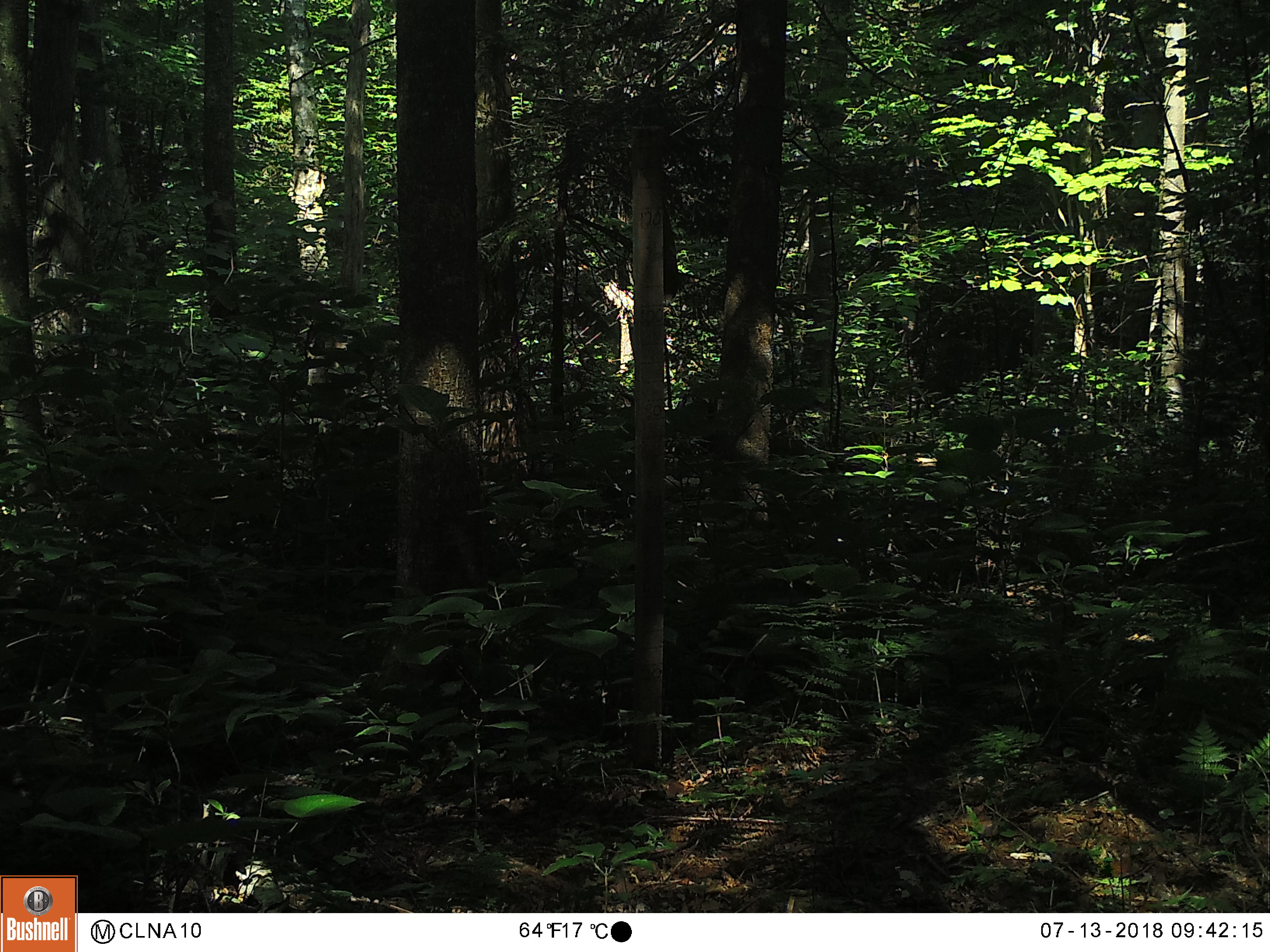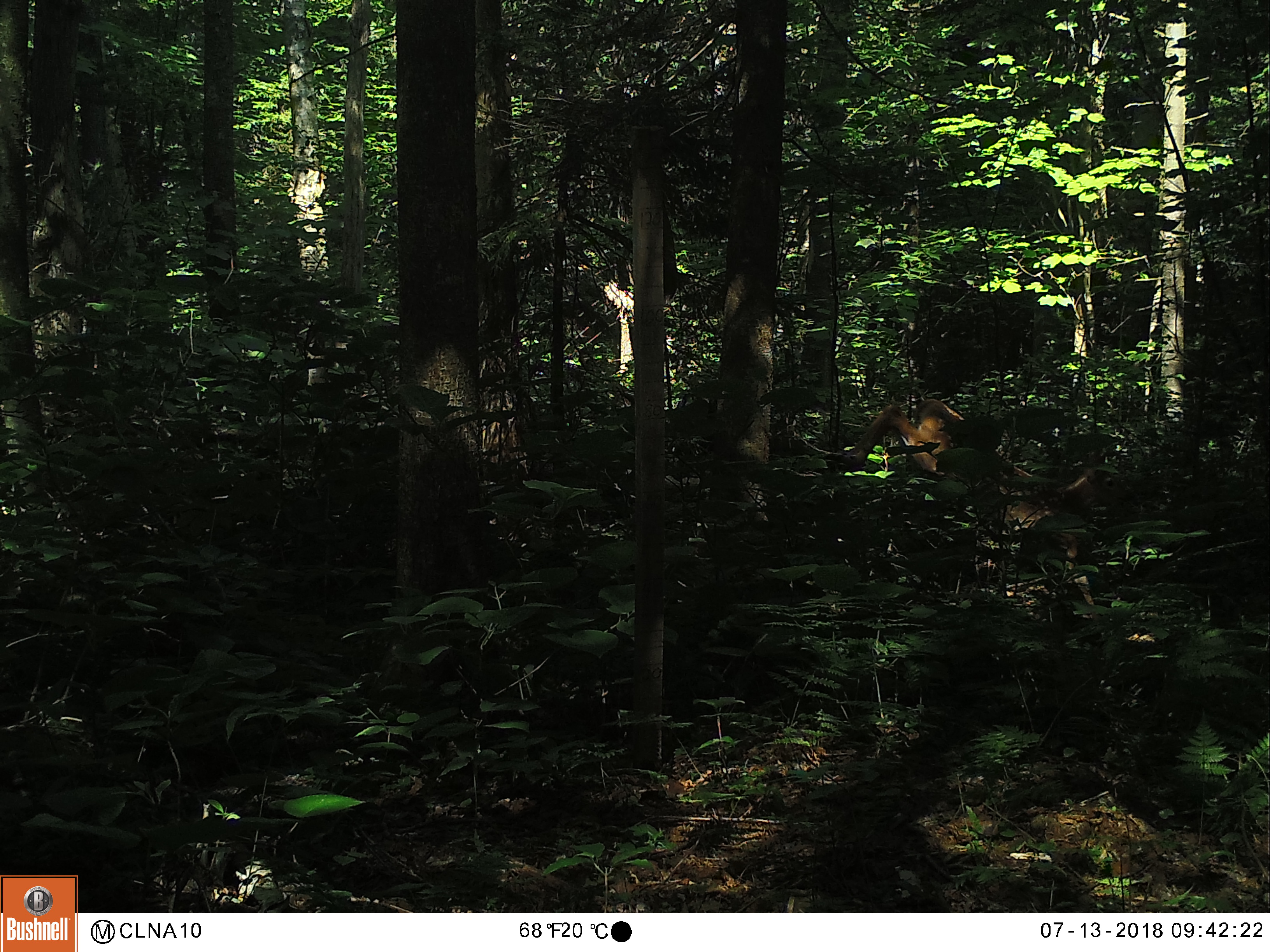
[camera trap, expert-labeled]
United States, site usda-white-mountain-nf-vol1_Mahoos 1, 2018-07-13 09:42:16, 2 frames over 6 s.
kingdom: Animalia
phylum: Chordata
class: Mammalia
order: Artiodactyla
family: Cervidae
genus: Odocoileus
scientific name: Odocoileus virginianus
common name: white-tailed deer